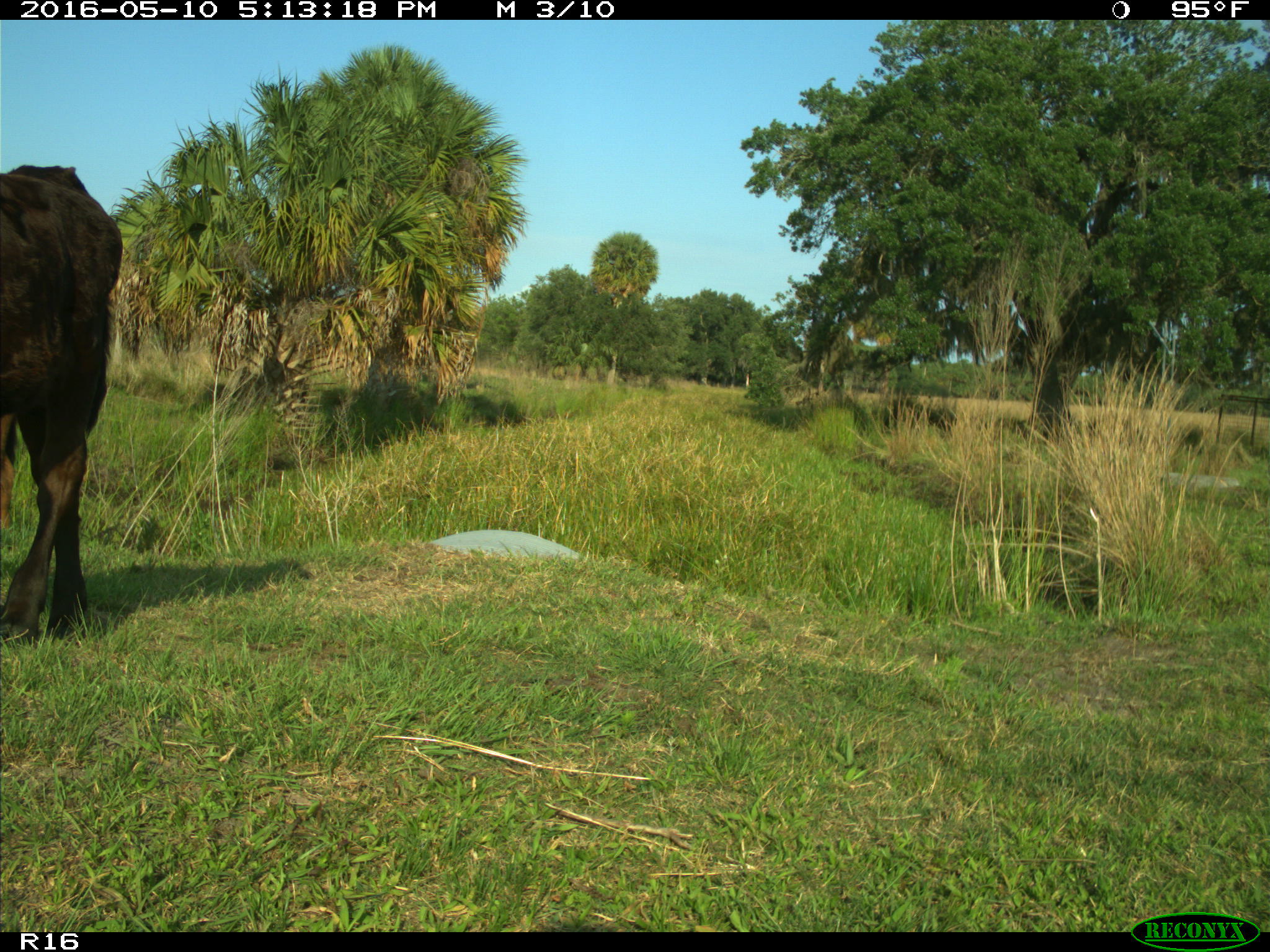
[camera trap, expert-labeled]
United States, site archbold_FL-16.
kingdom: Animalia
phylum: Chordata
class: Mammalia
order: Artiodactyla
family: Bovidae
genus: Bos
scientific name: Bos taurus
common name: domestic cow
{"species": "Bos taurus (domestic cow)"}